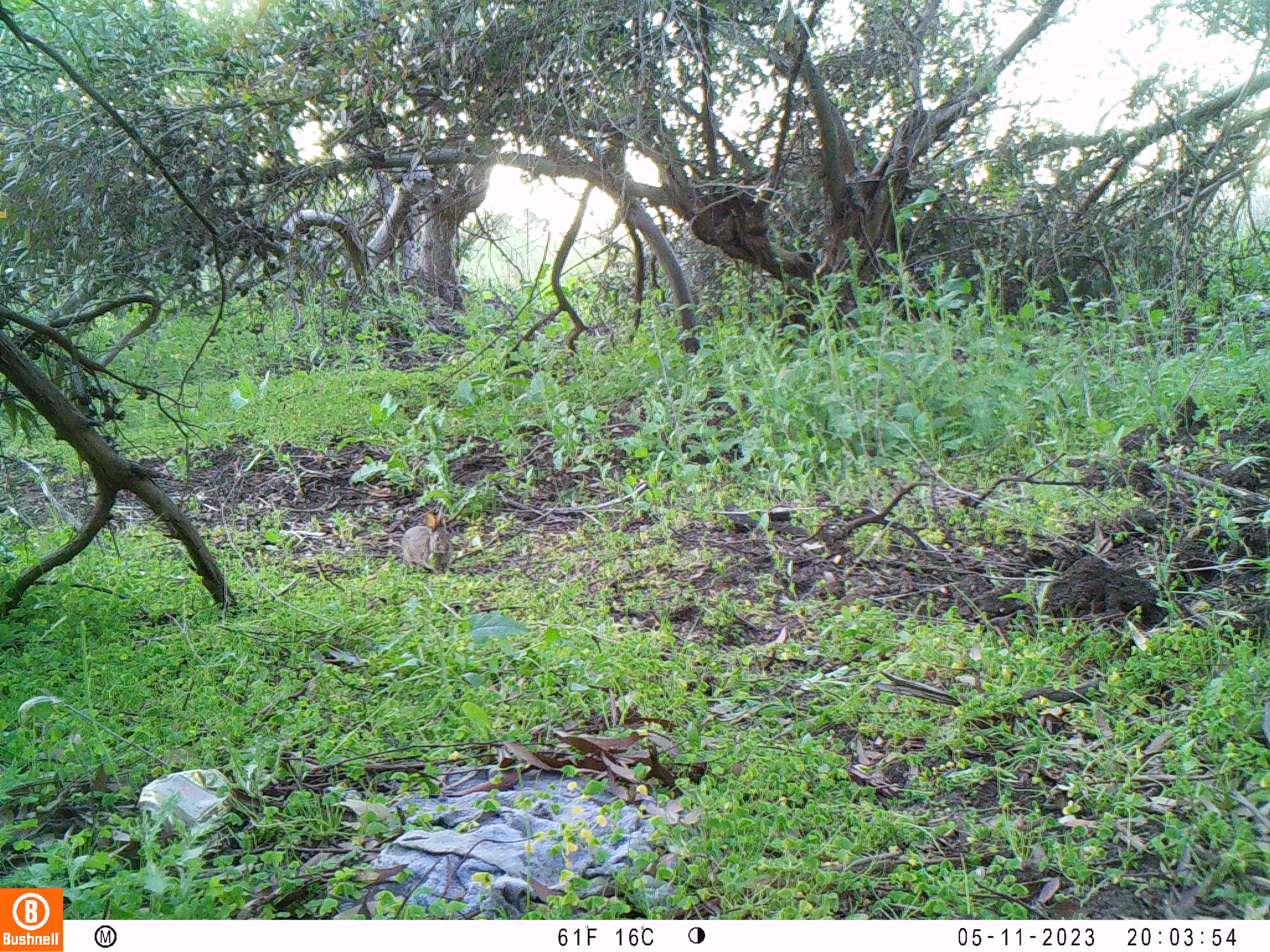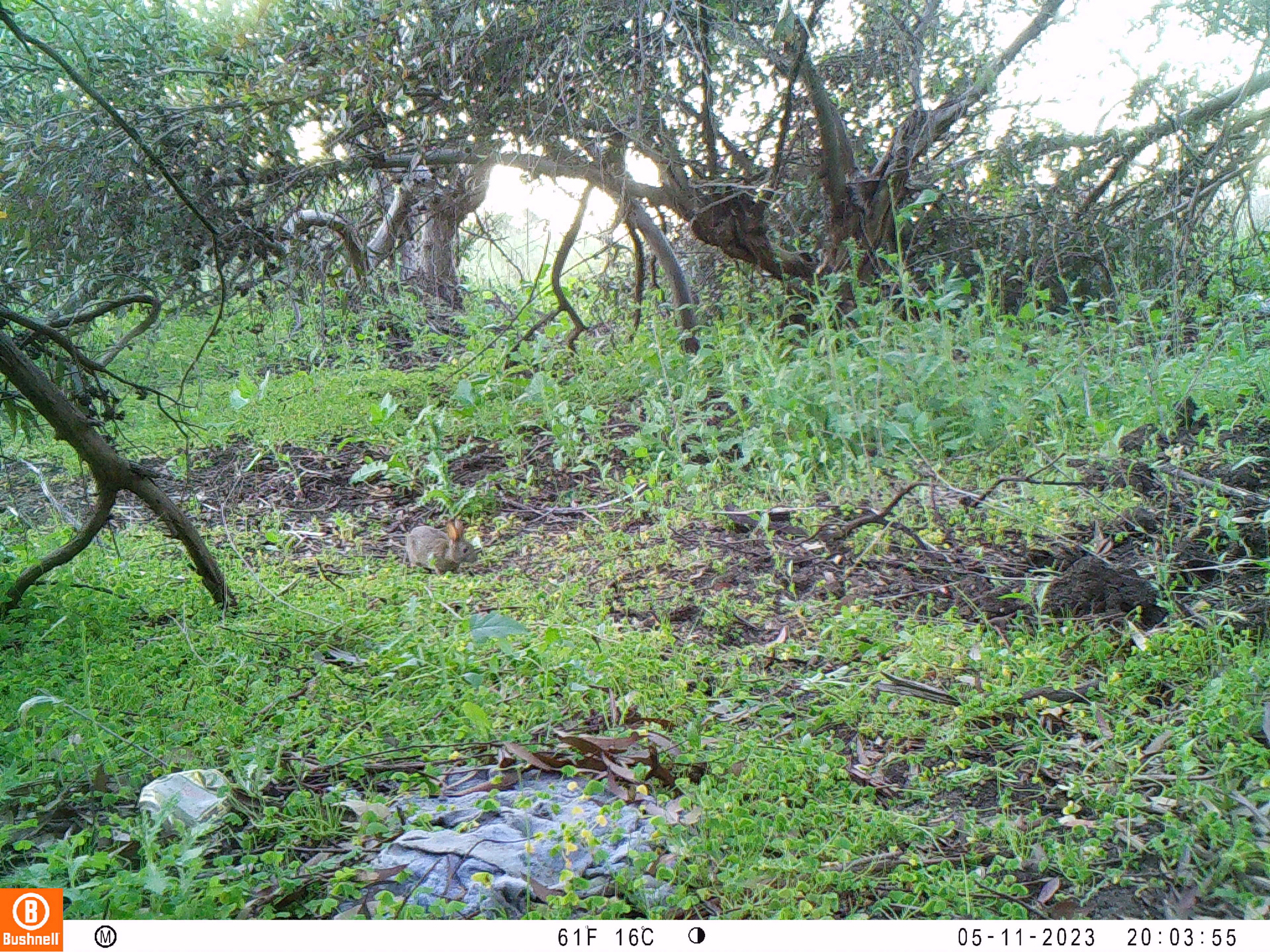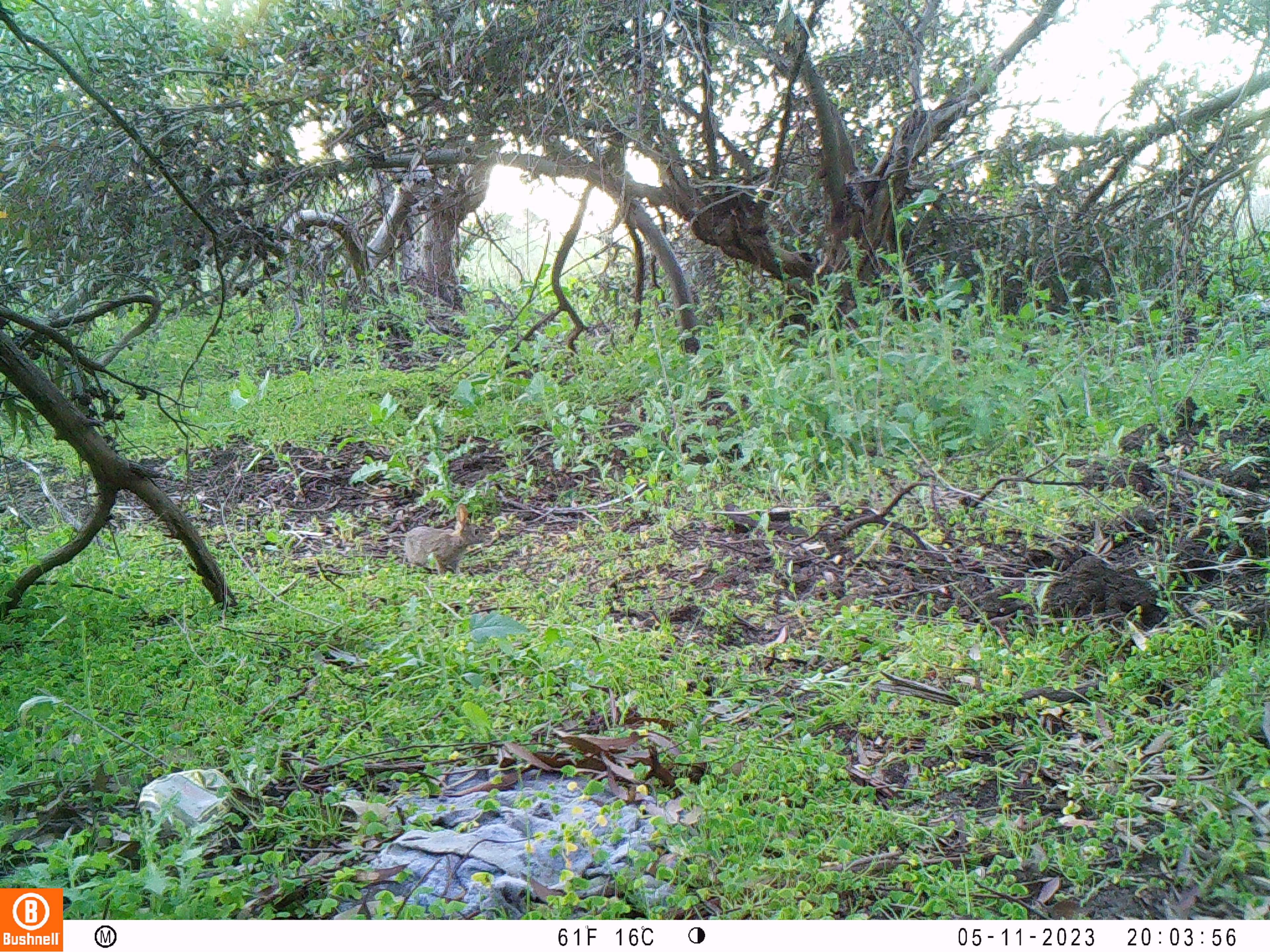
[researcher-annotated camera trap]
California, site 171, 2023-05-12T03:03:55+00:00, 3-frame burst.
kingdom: Animalia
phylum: Chordata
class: Mammalia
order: Lagomorpha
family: Leporidae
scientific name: Leporidae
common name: rabbit